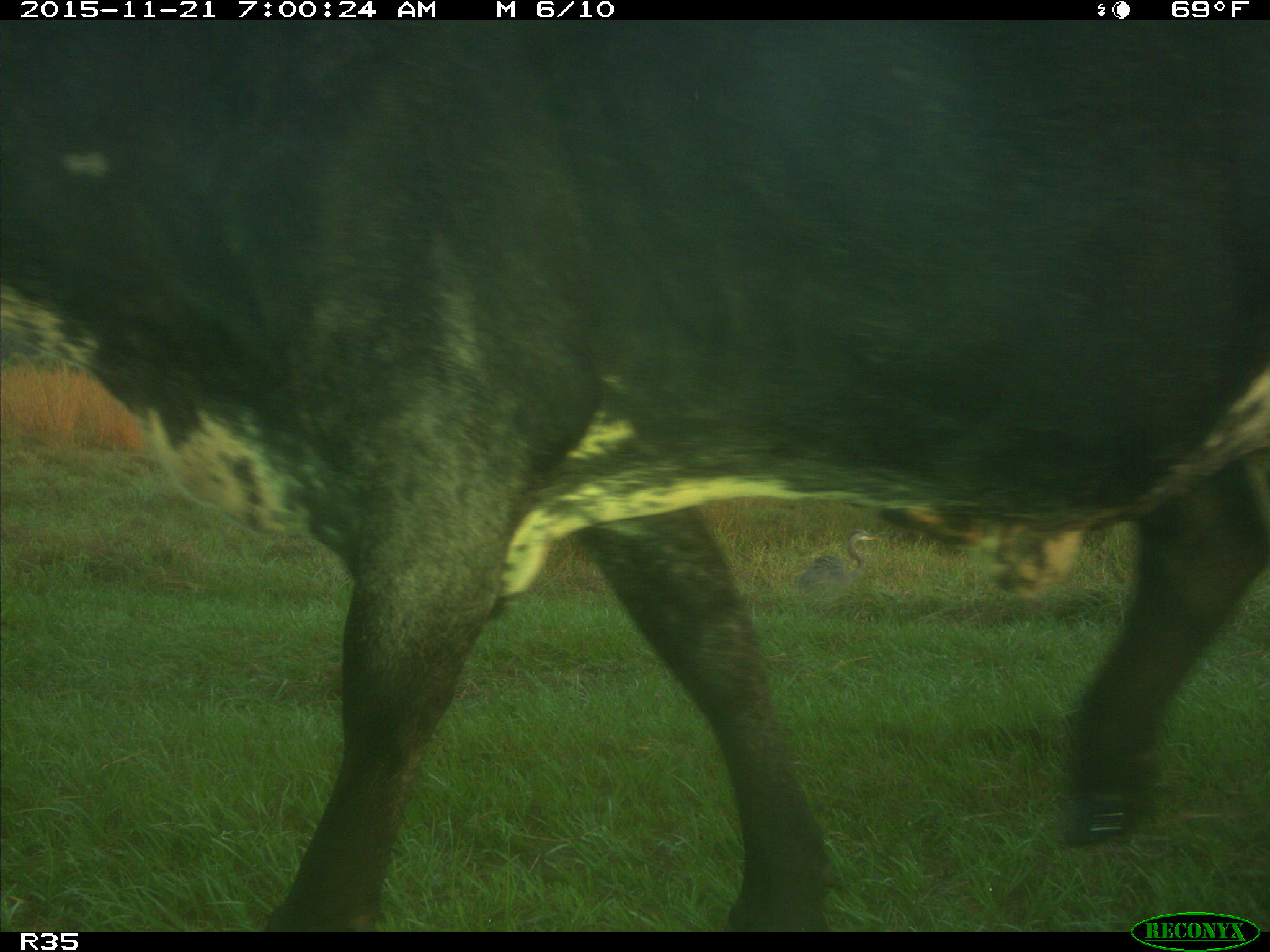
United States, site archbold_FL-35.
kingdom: Animalia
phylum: Chordata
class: Mammalia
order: Artiodactyla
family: Bovidae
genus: Bos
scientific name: Bos taurus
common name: domestic cow